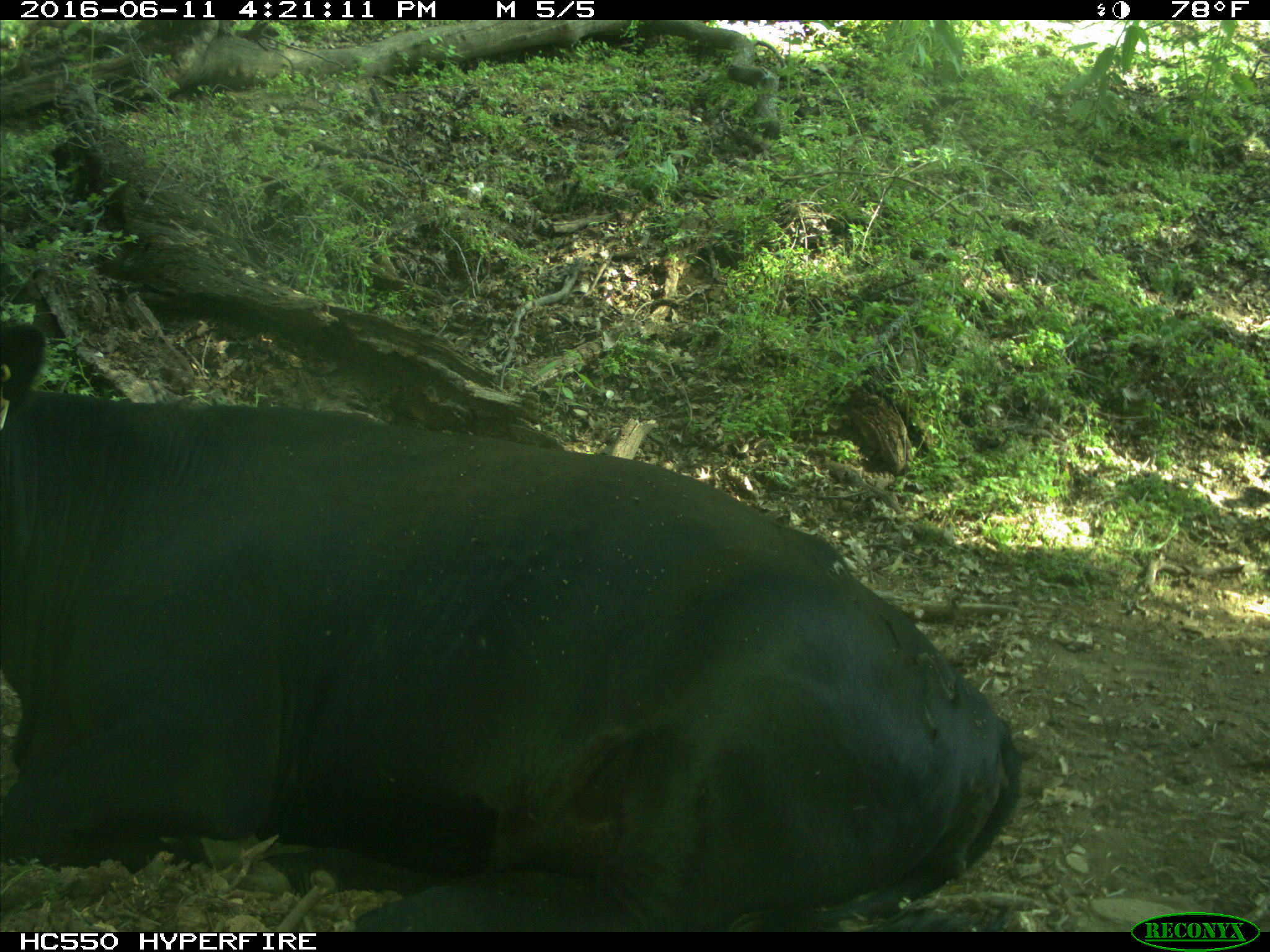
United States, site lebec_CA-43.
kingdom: Animalia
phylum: Chordata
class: Mammalia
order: Artiodactyla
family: Bovidae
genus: Bos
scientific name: Bos taurus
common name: domestic cow